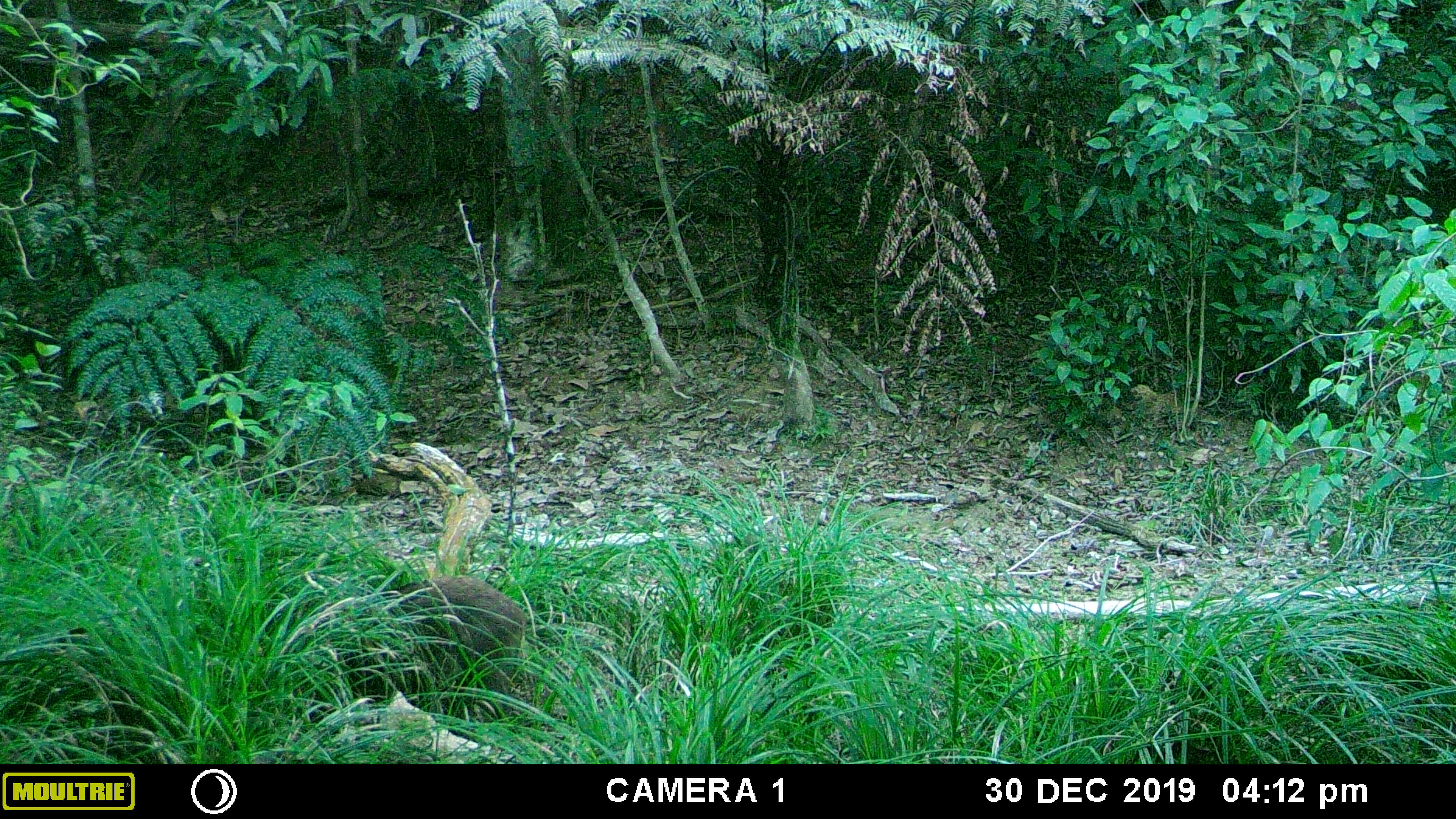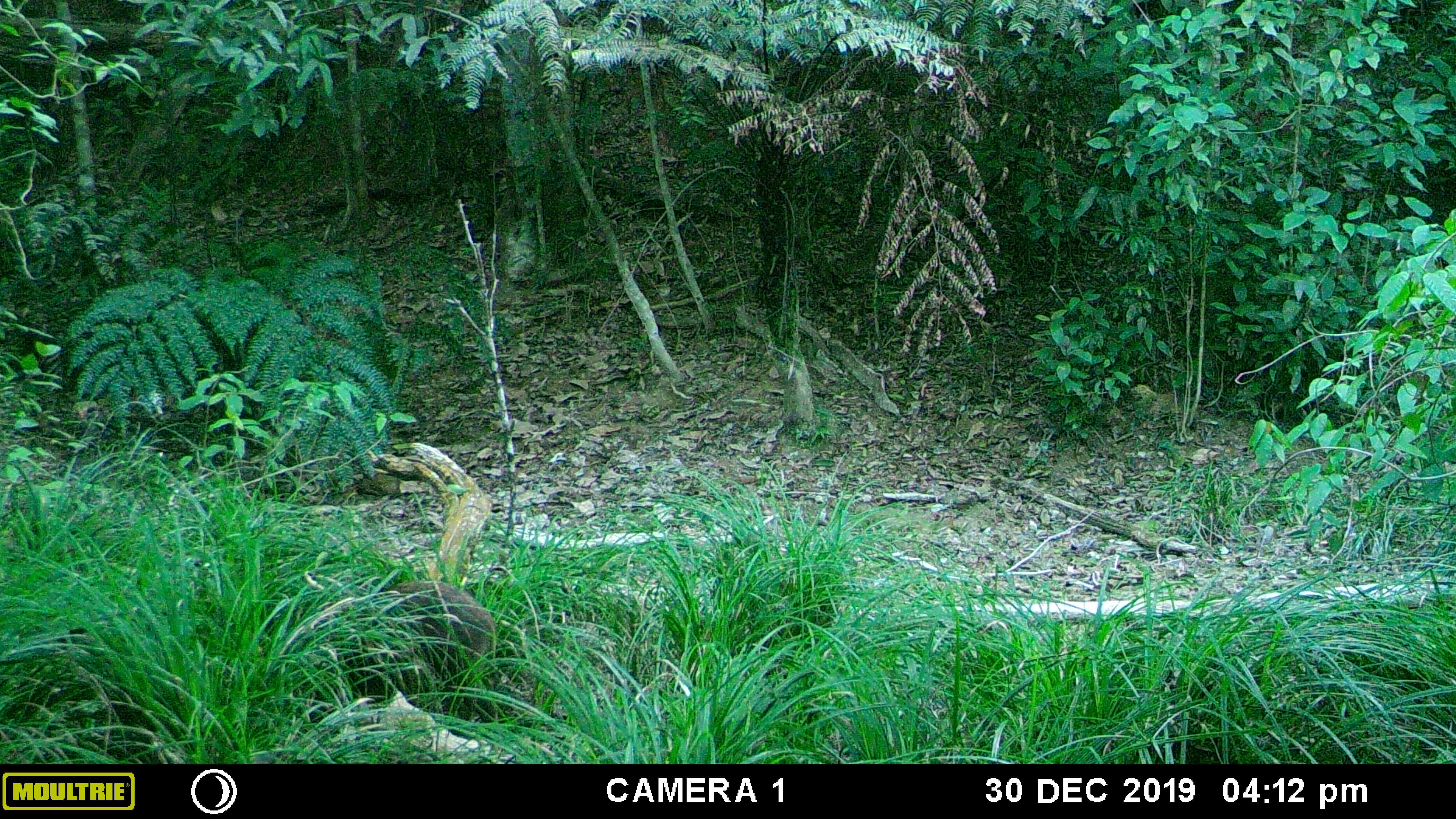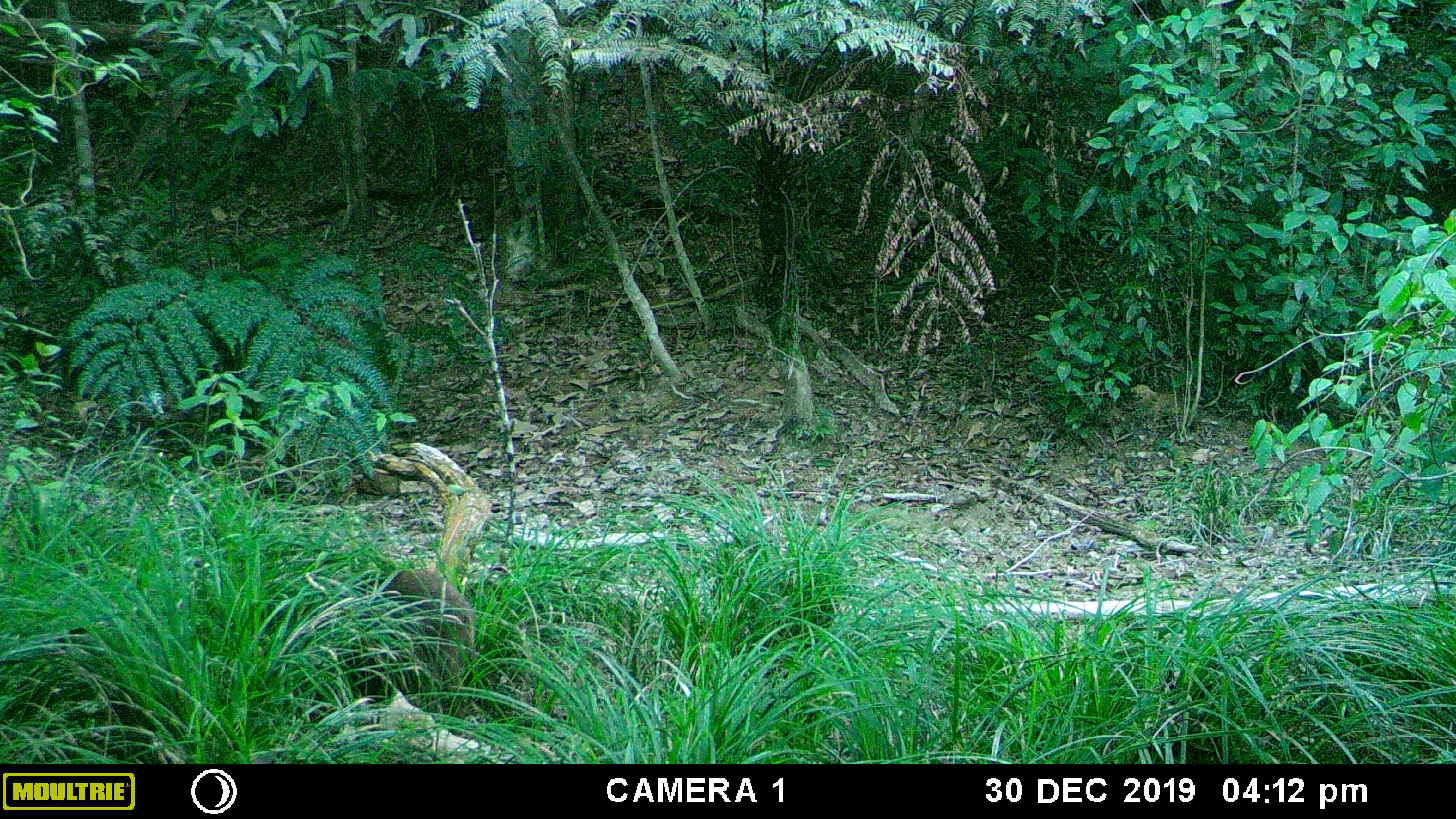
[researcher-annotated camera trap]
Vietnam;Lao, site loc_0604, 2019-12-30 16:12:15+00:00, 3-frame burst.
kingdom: Animalia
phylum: Chordata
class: Mammalia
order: Artiodactyla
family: Suidae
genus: Sus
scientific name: Sus scrofa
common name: eurasian wild pig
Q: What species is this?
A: Eurasian wild pig (Sus scrofa).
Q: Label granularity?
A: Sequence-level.